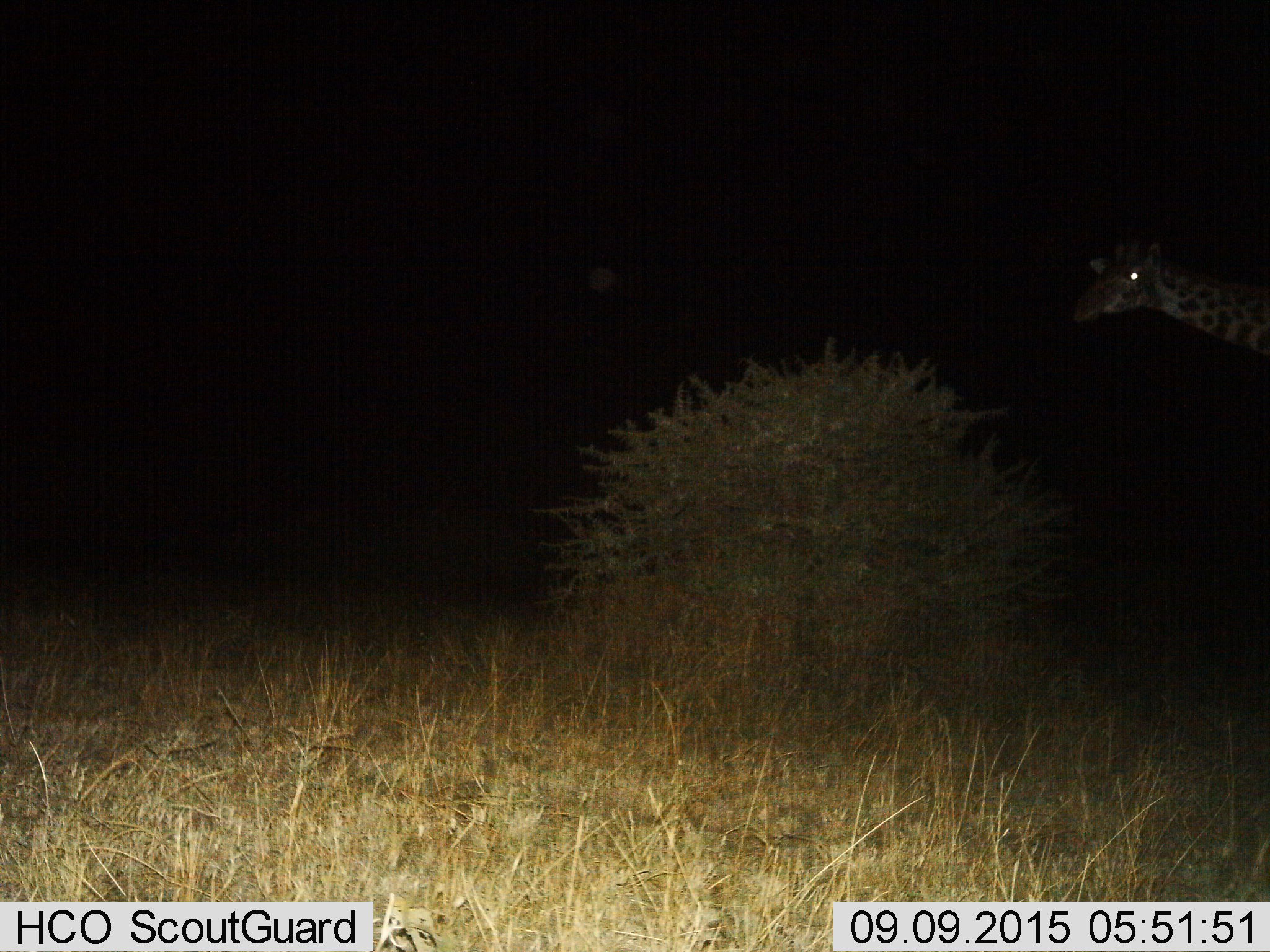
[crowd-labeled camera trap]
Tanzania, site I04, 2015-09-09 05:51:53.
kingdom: Animalia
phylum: Chordata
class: Mammalia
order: Artiodactyla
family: Giraffidae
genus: Giraffa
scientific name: Giraffa camelopardalis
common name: giraffe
Giraffe (Giraffa camelopardalis), count 1. Behavior (volunteer vote fractions): standing 86%, resting 0%, moving 14%, interacting 0%. Young present (vote fraction): 0%. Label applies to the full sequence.